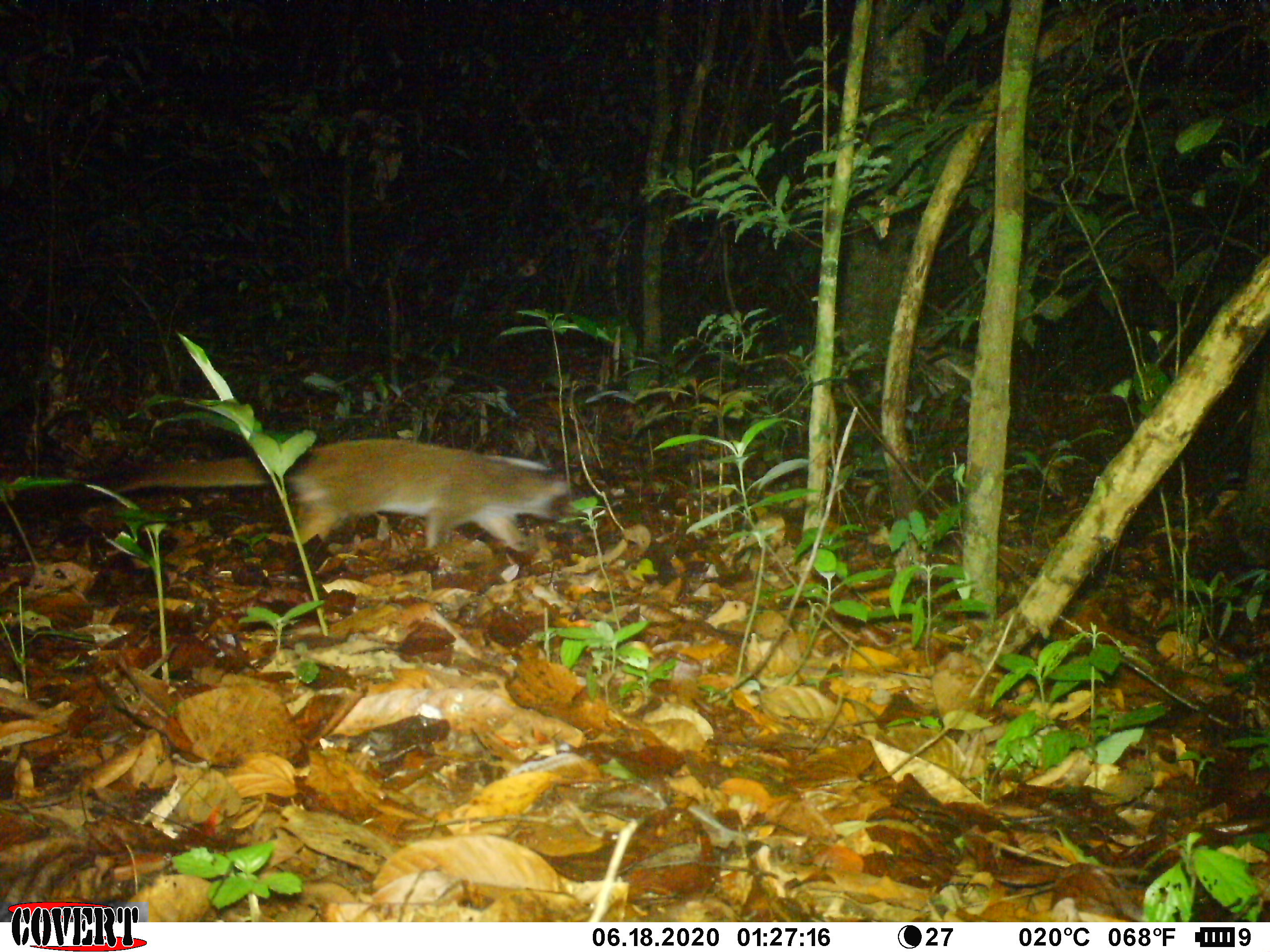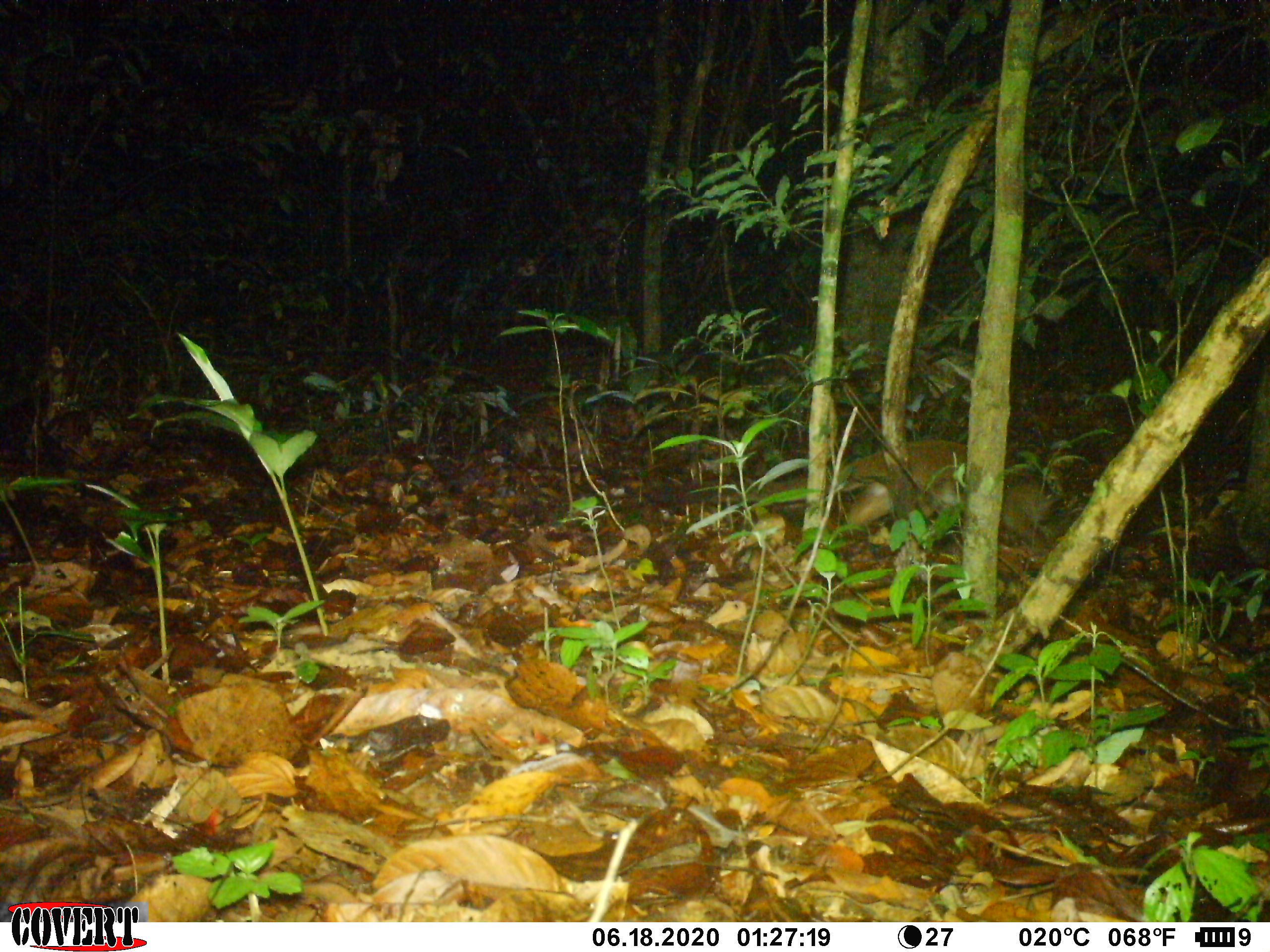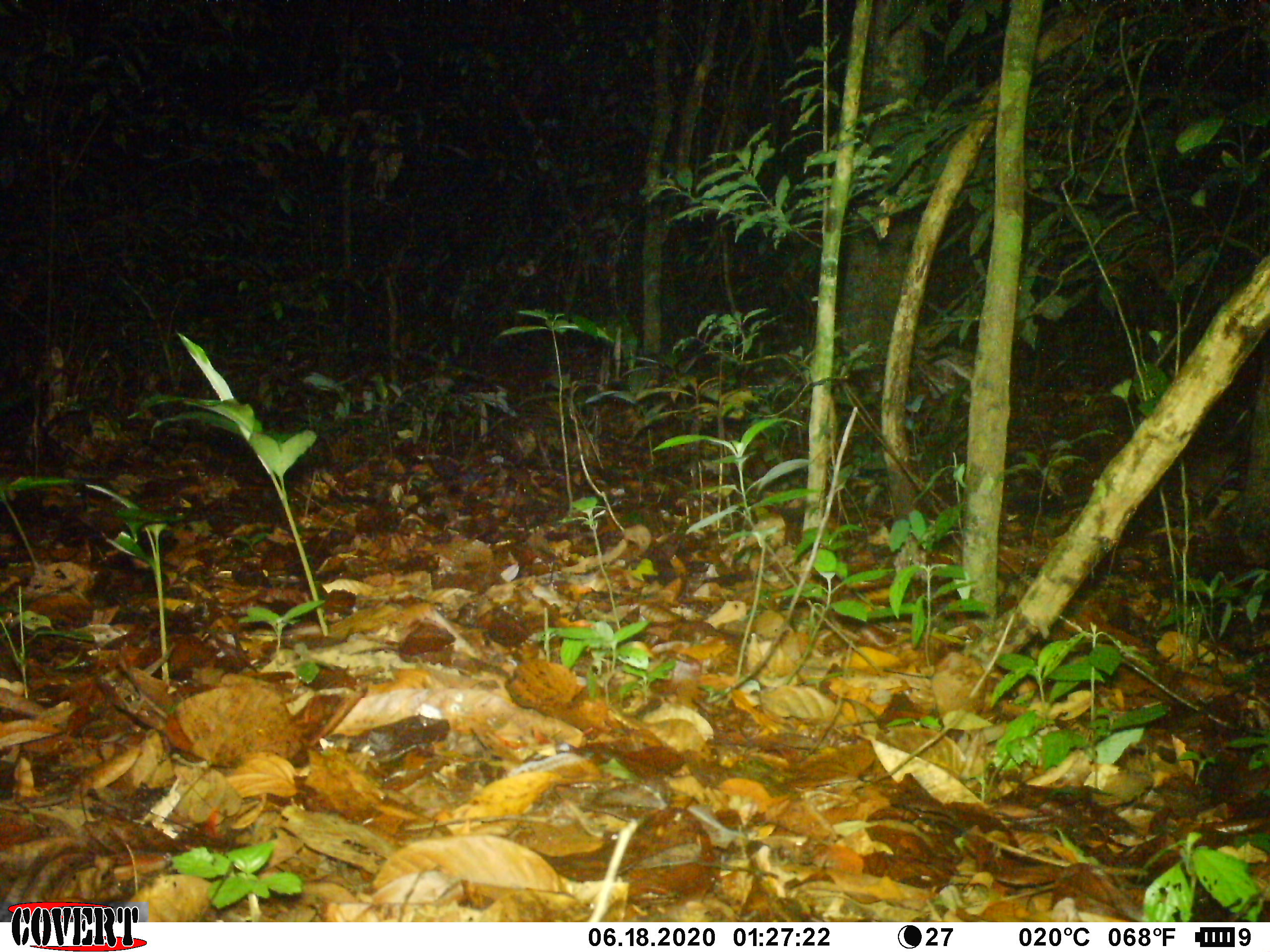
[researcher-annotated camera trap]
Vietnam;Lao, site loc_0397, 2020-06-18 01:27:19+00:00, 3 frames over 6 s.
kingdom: Animalia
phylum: Chordata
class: Mammalia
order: Carnivora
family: Viverridae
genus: Paguma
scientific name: Paguma larvata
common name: masked palm civet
Masked palm civet (Paguma larvata). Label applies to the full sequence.